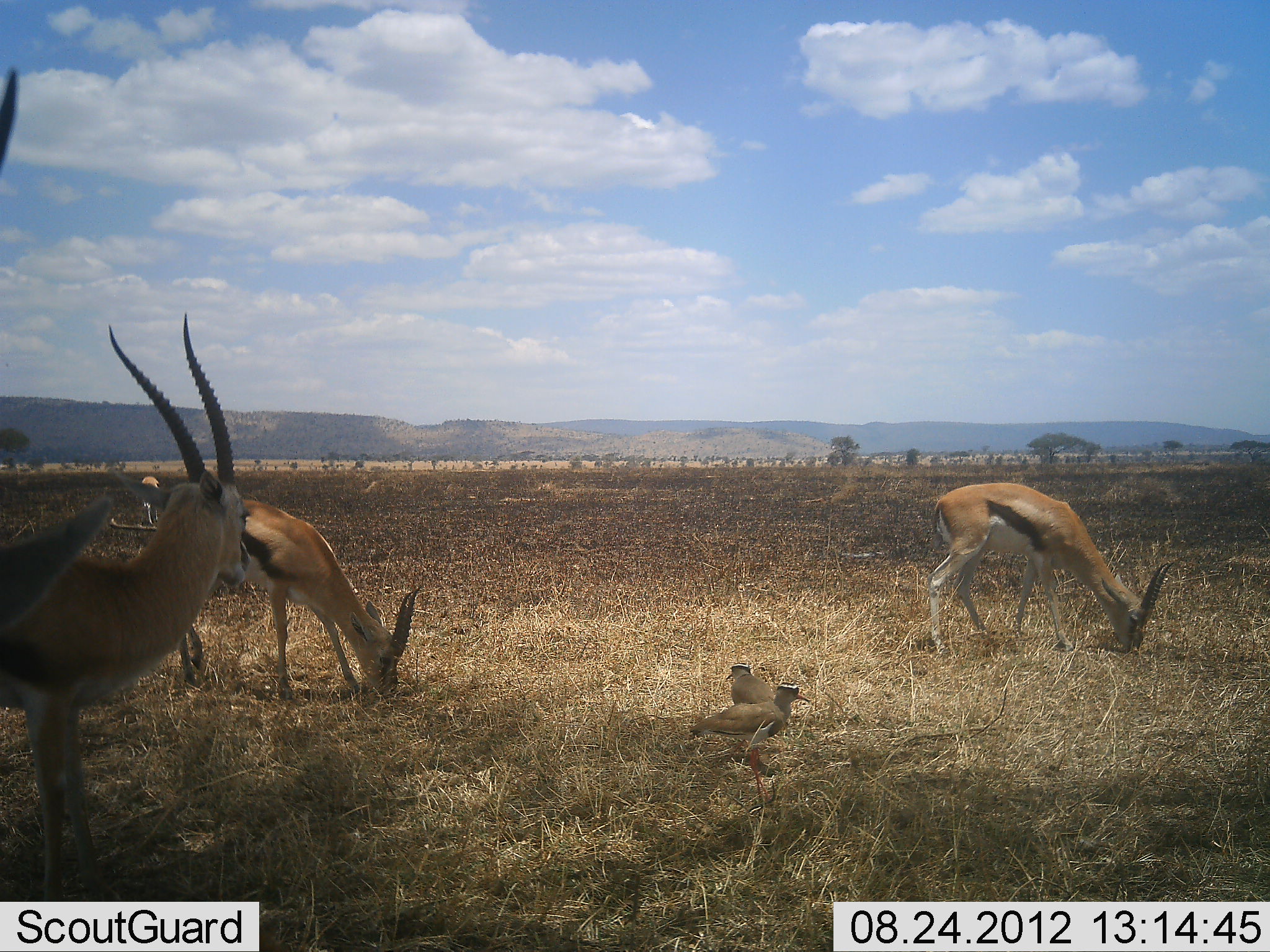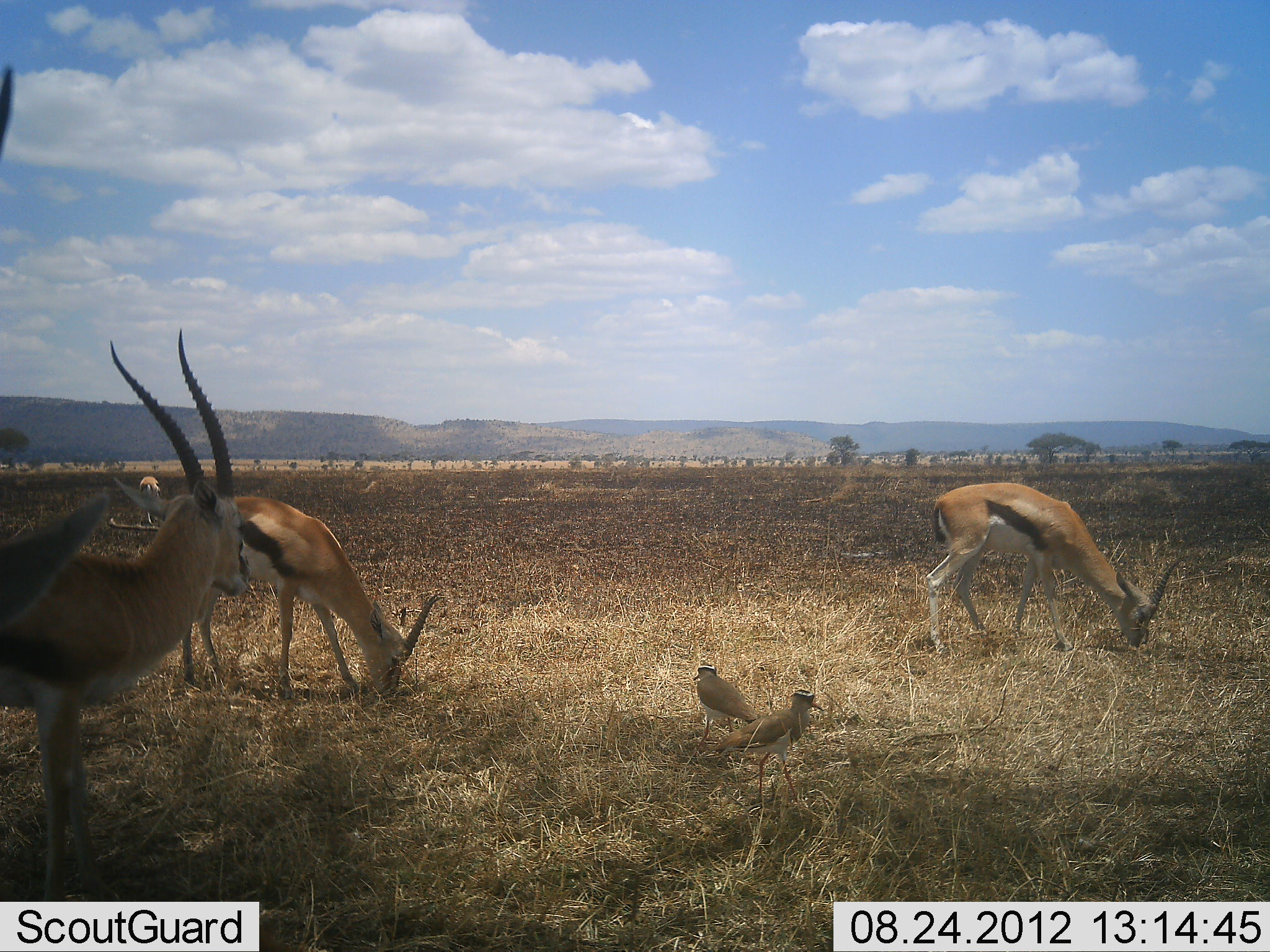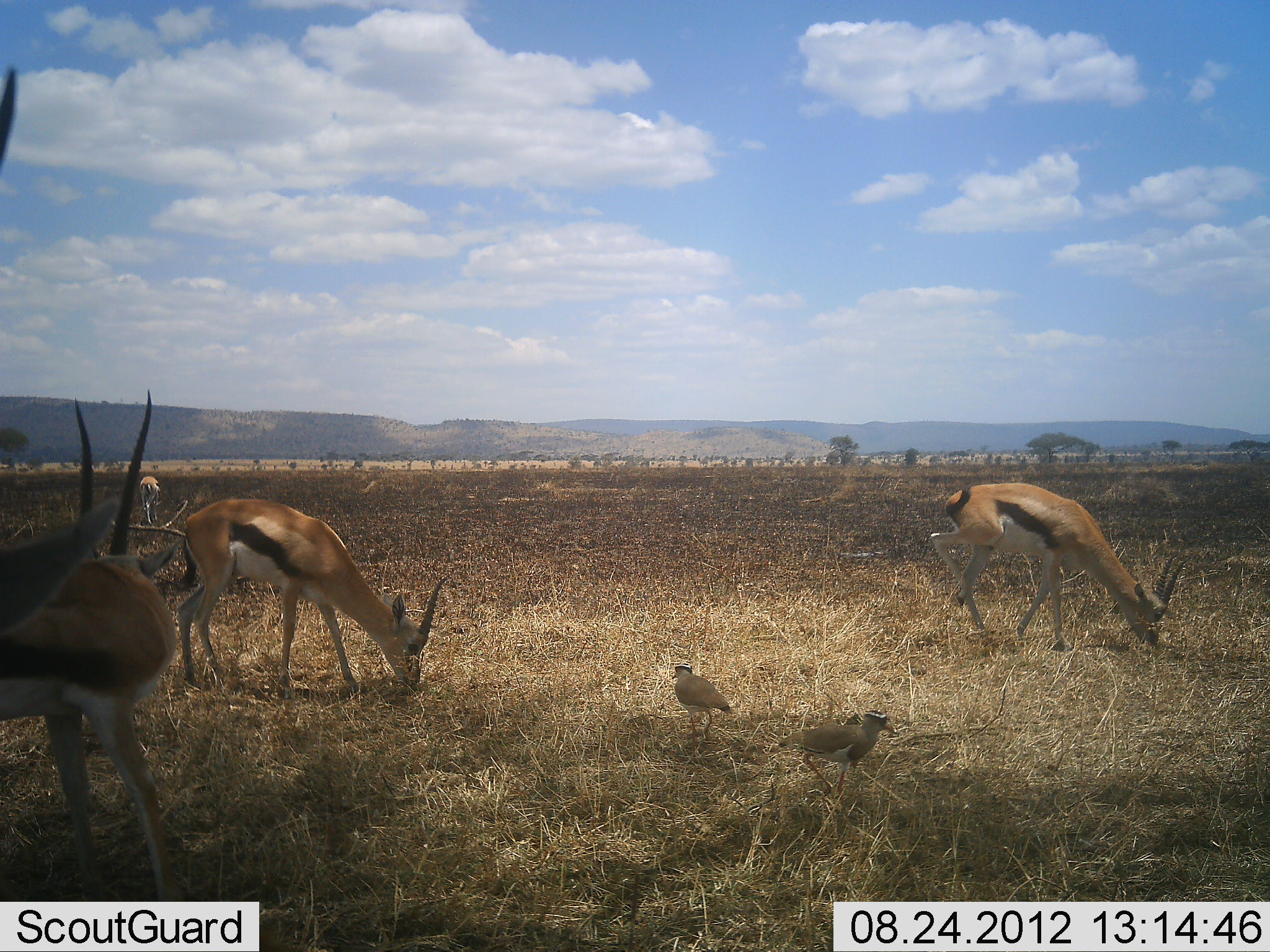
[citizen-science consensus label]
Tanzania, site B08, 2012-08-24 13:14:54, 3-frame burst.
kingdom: Animalia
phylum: Chordata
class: Mammalia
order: Artiodactyla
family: Bovidae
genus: Eudorcas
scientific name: Eudorcas thomsonii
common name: thomson's gazelle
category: gazellethomsons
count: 5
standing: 64%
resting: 9%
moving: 9%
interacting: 0%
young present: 0%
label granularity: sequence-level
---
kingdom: Animalia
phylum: Chordata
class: Aves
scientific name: Aves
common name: bird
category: otherbird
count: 2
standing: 64%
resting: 0%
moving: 36%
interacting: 0%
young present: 0%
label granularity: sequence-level